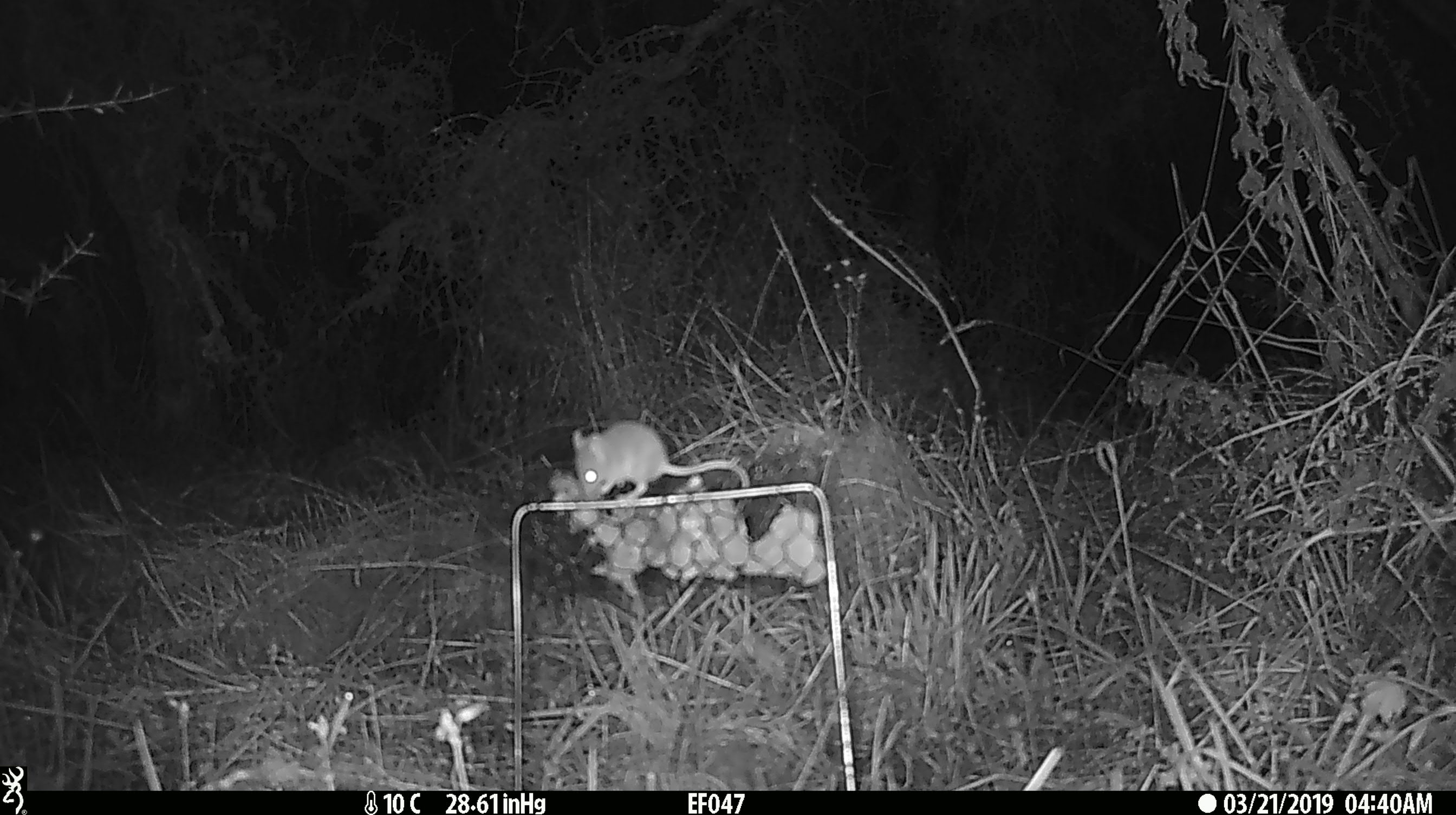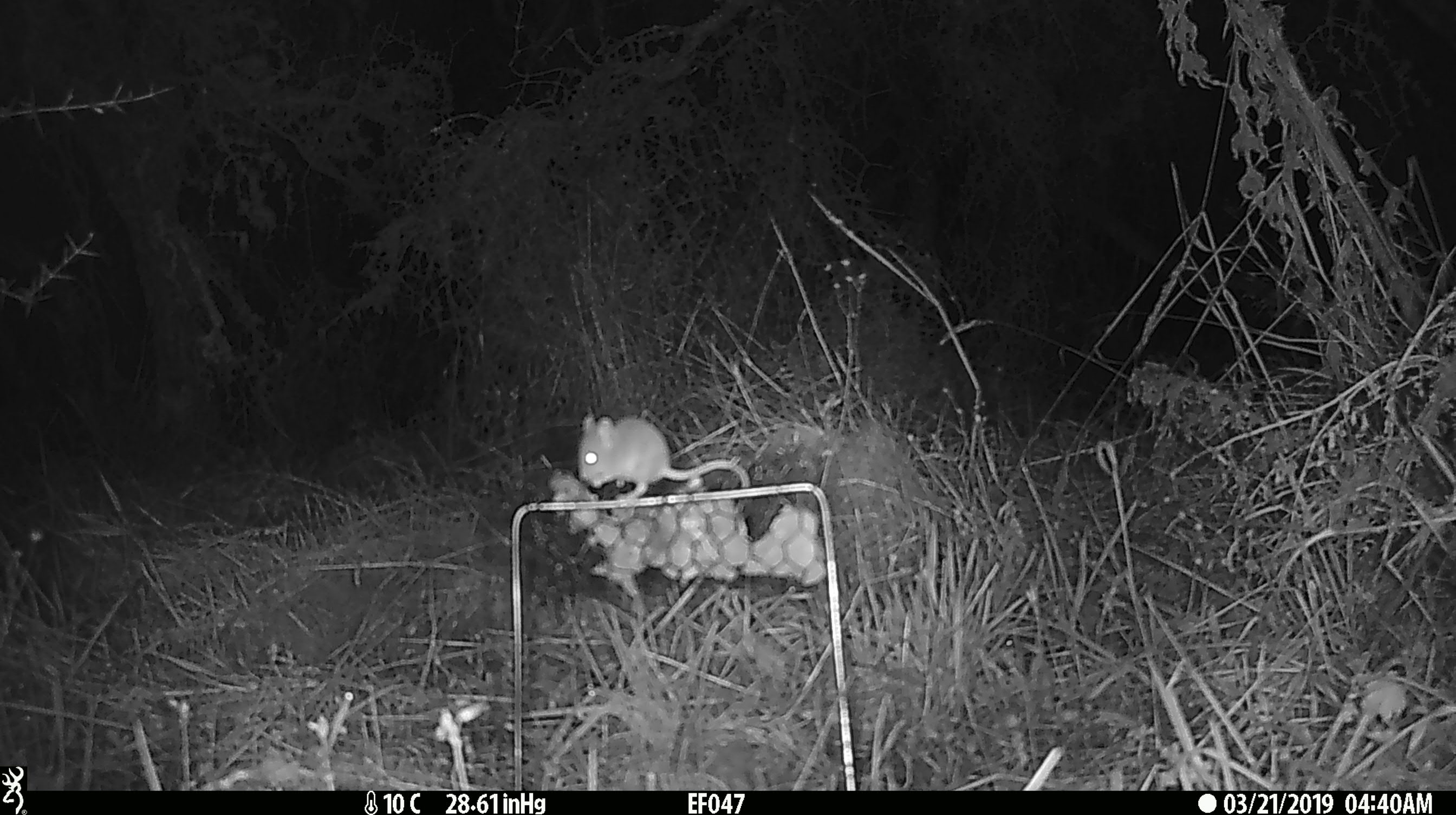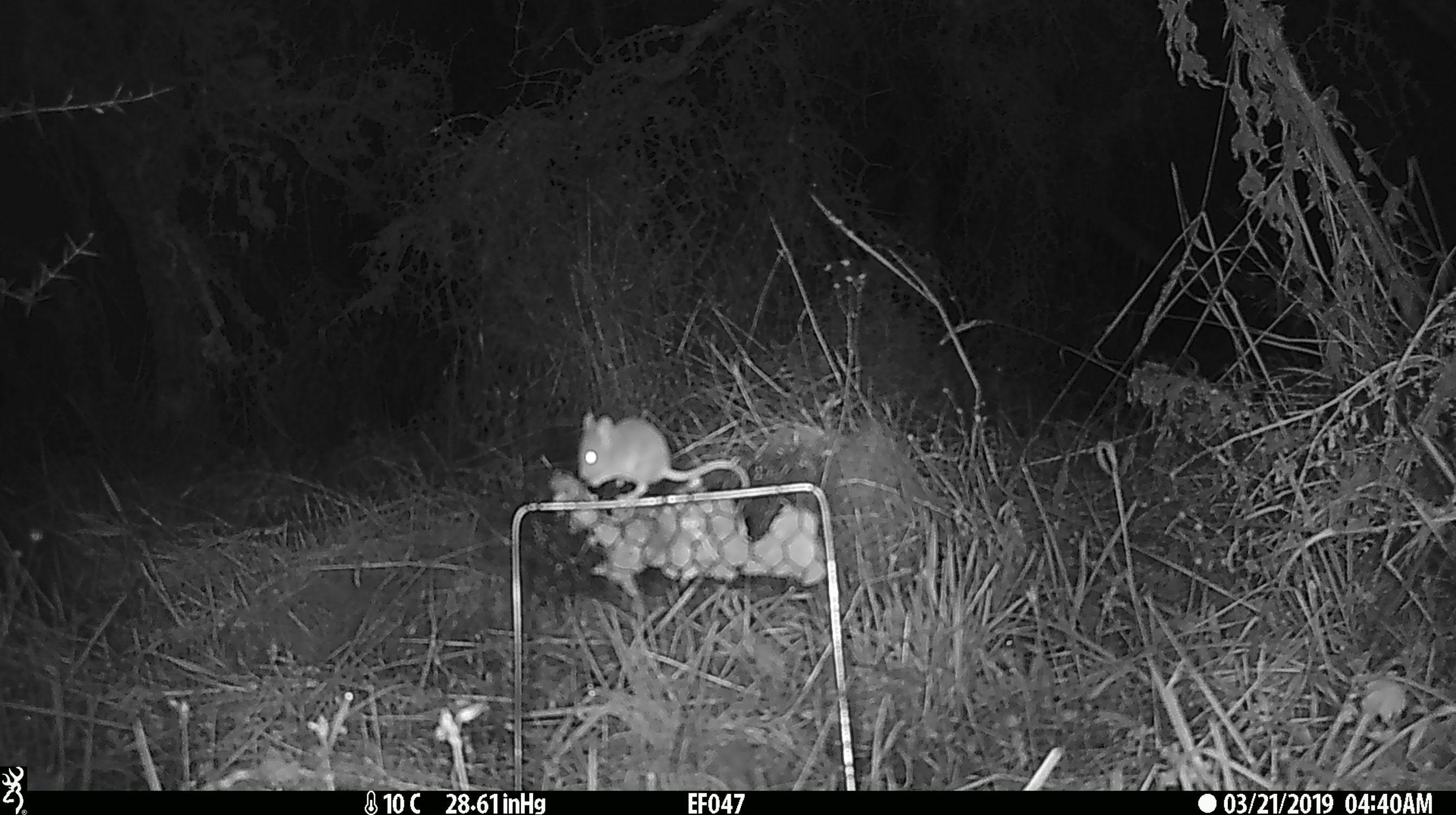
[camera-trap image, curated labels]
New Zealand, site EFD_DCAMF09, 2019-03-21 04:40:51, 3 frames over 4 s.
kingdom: Animalia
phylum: Chordata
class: Mammalia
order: Rodentia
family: Muridae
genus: Mus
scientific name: Mus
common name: mouse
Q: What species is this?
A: Mouse (Mus).